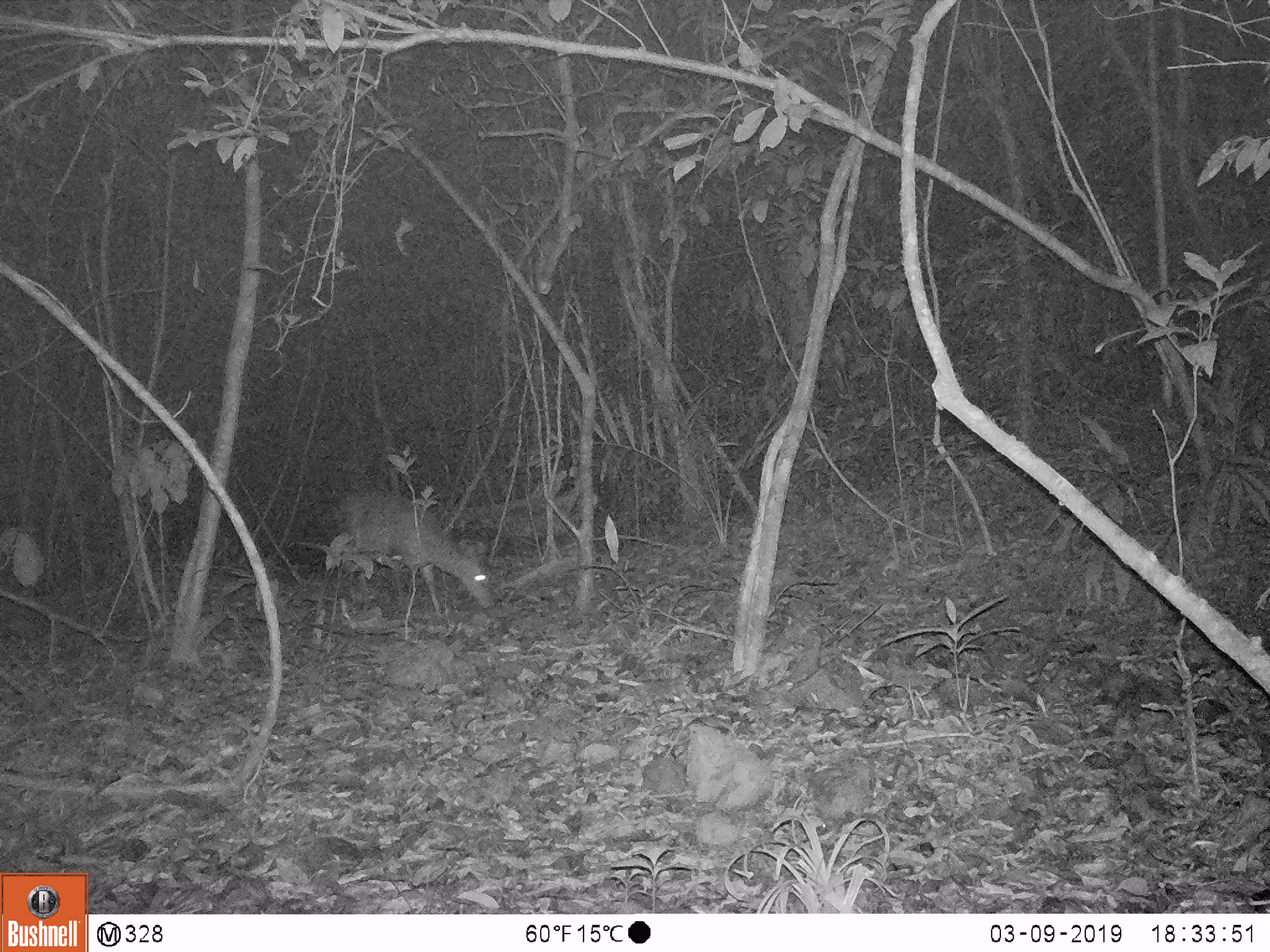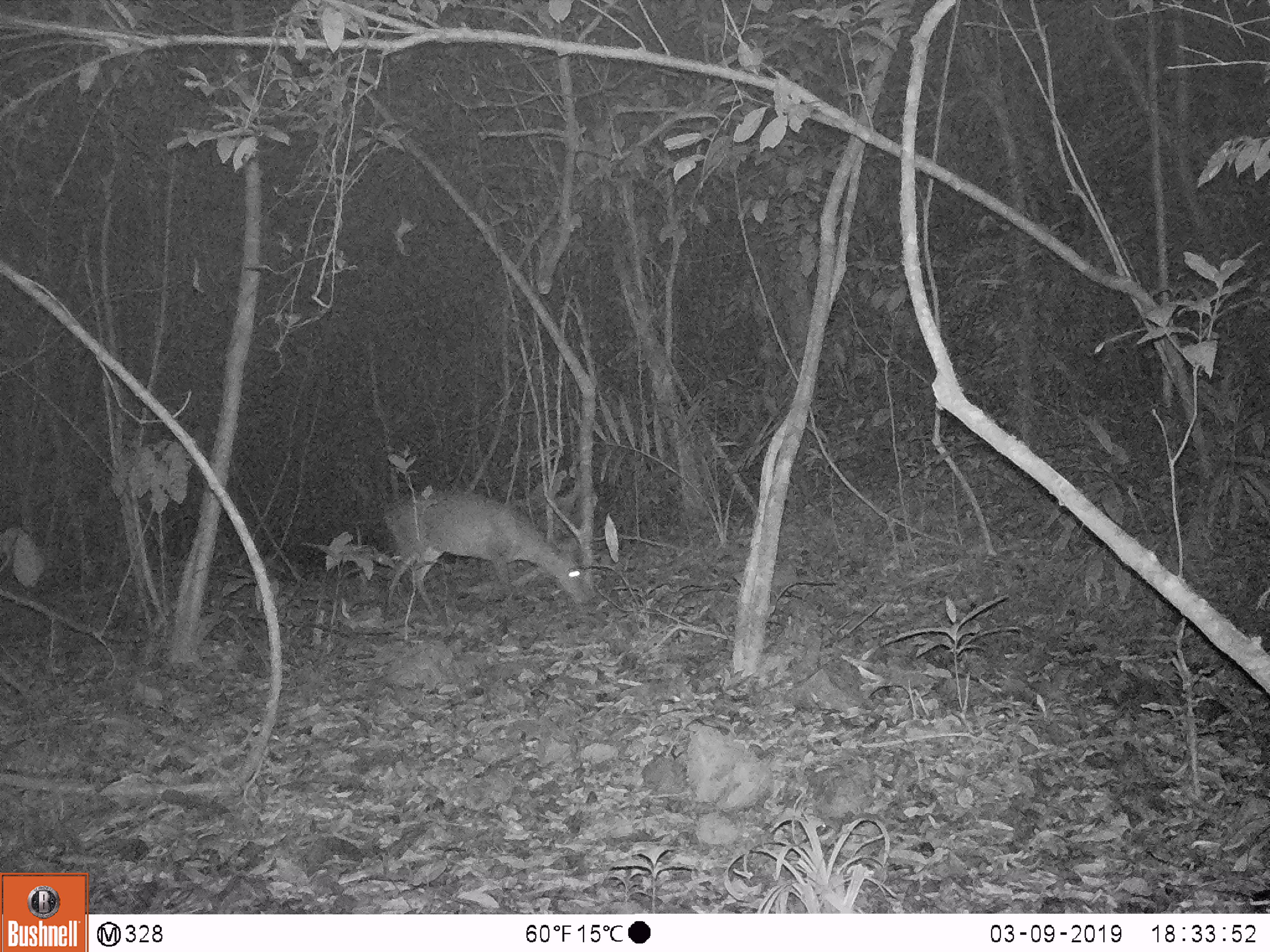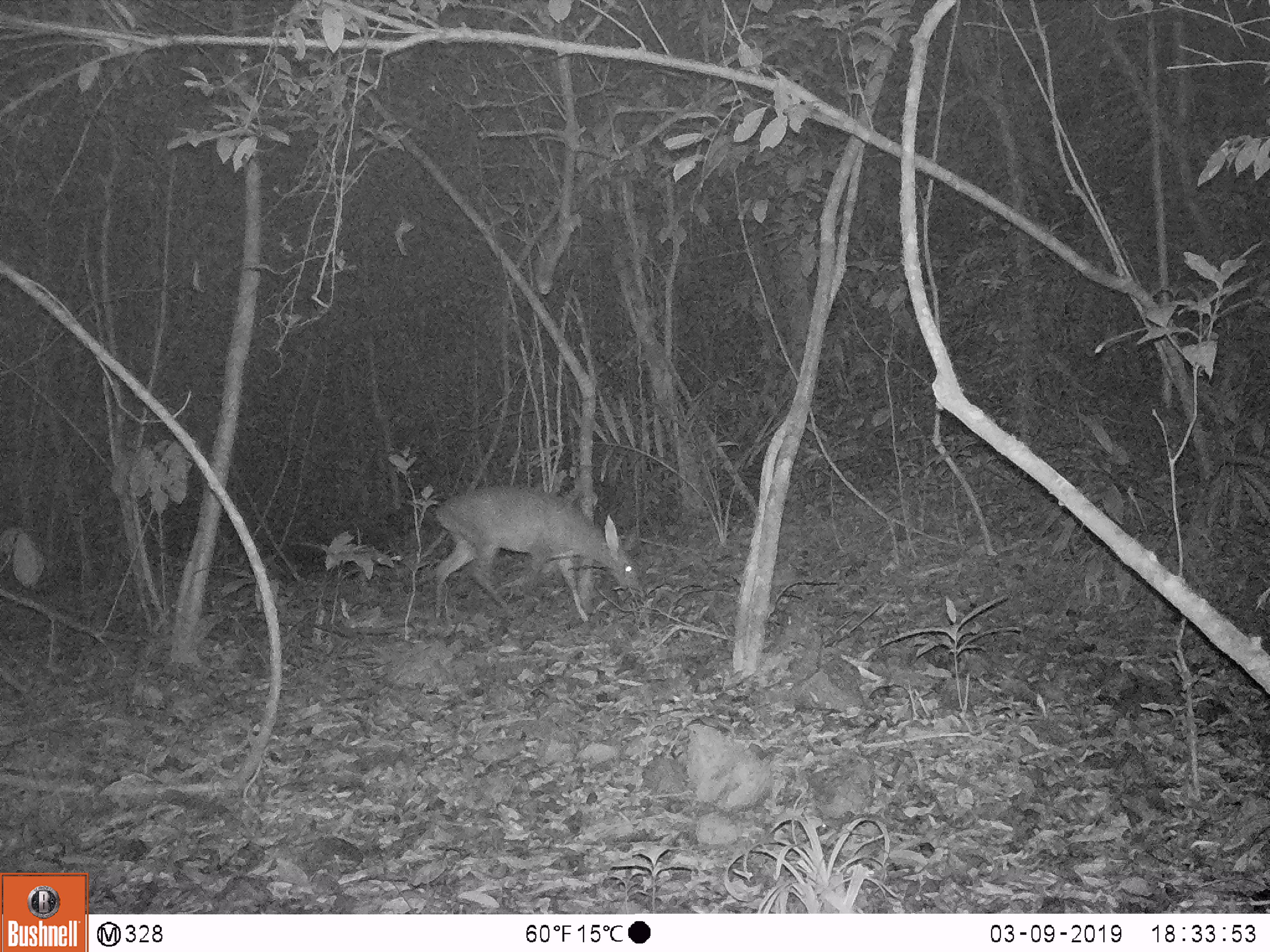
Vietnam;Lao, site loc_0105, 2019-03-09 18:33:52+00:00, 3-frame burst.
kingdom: Animalia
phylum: Chordata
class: Mammalia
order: Artiodactyla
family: Cervidae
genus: Muntiacus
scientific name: Muntiacus vuquangensis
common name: large-antlered muntjac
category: large antlered muntjac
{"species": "large antlered muntjac (large-antlered muntjac) (Muntiacus vuquangensis)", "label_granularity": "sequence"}